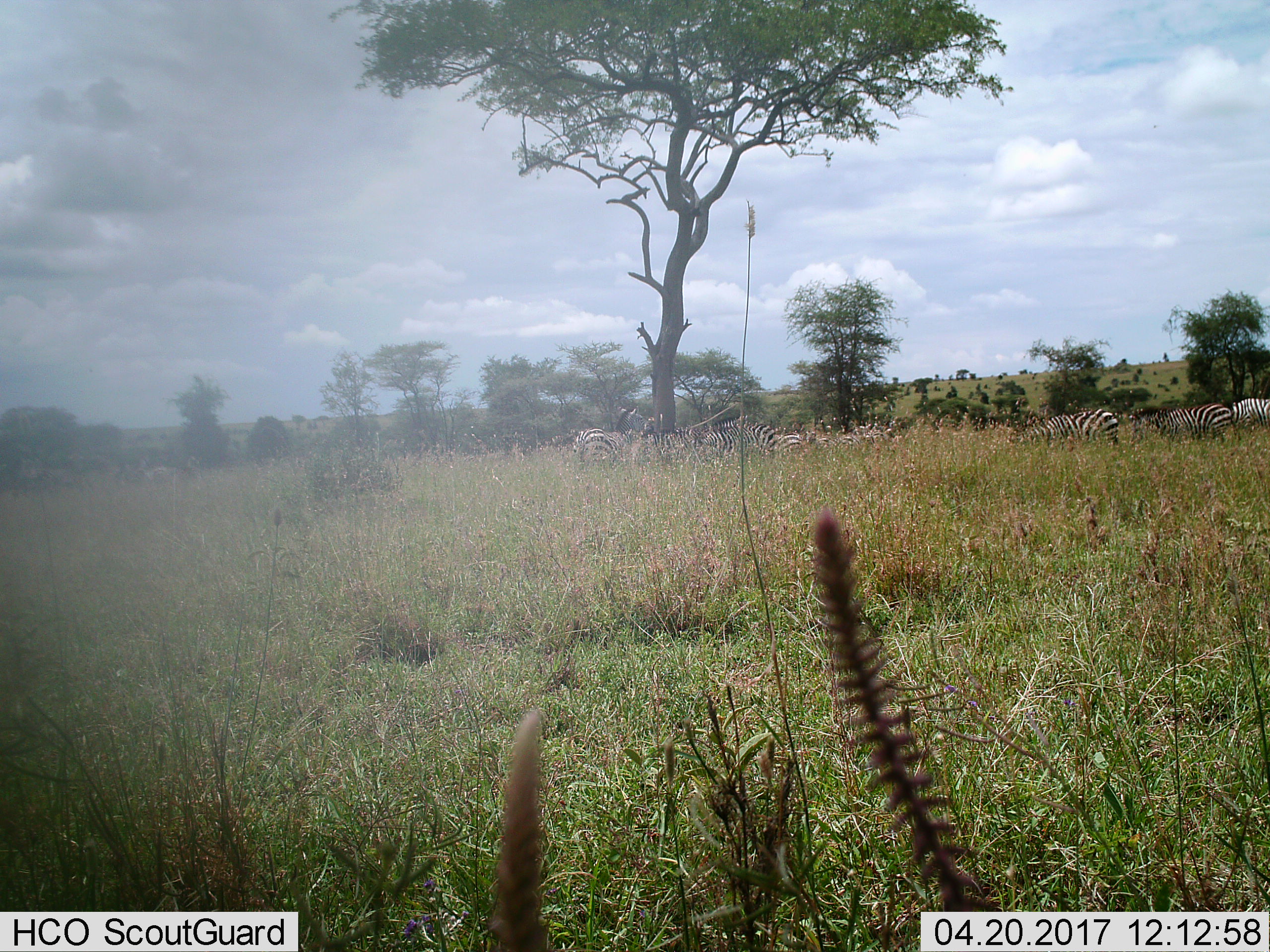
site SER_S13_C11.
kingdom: Animalia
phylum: Chordata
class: Mammalia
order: Perissodactyla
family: Equidae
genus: Equus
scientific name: Equus quagga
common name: plains zebra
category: zebraplains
Zebraplains (plains zebra) (Equus quagga), count 7. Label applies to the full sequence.